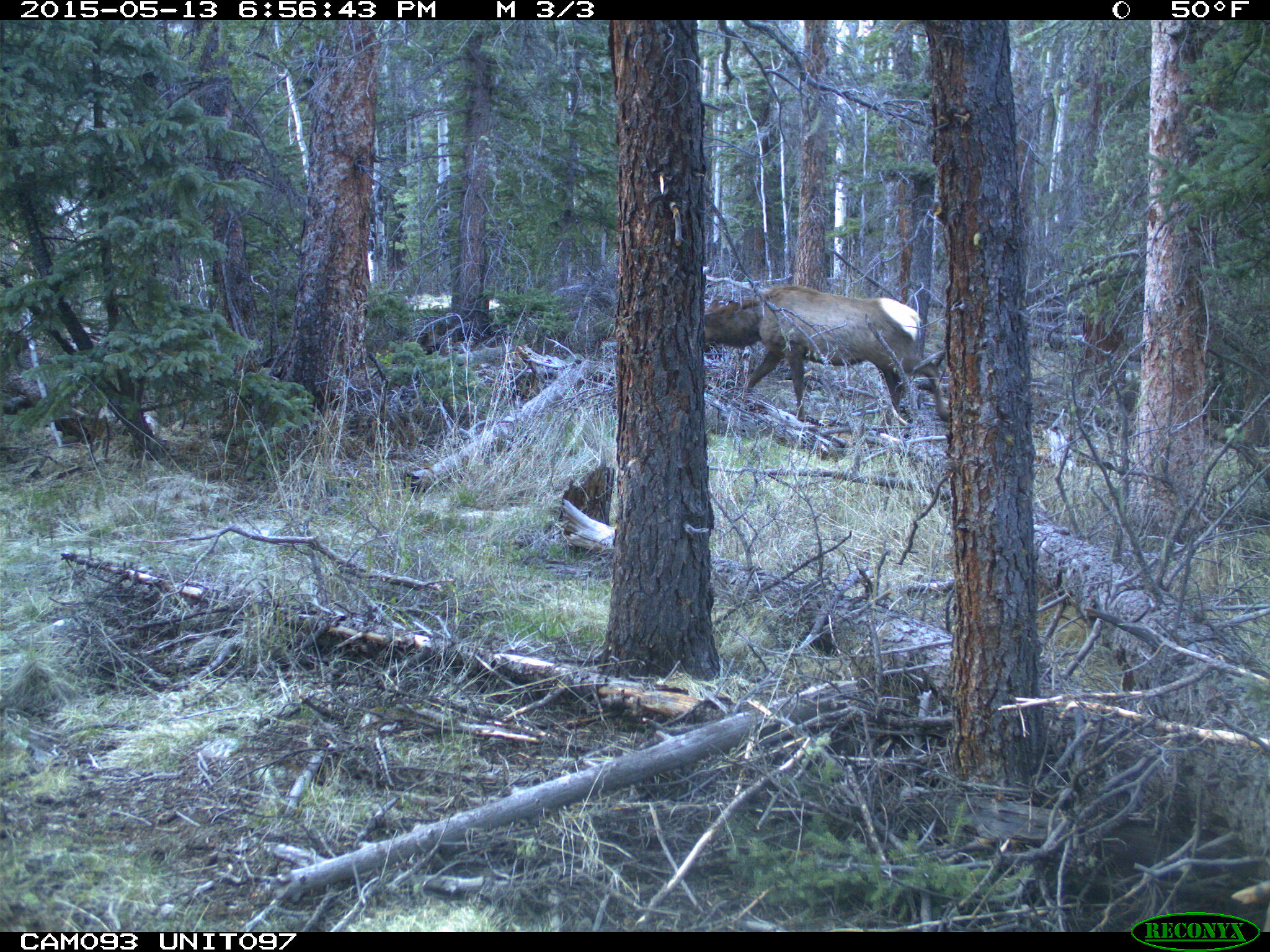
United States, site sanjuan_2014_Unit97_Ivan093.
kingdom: Animalia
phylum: Chordata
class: Mammalia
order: Artiodactyla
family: Cervidae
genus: Cervus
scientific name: Cervus elaphus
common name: red deer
Cervus elaphus (red deer).